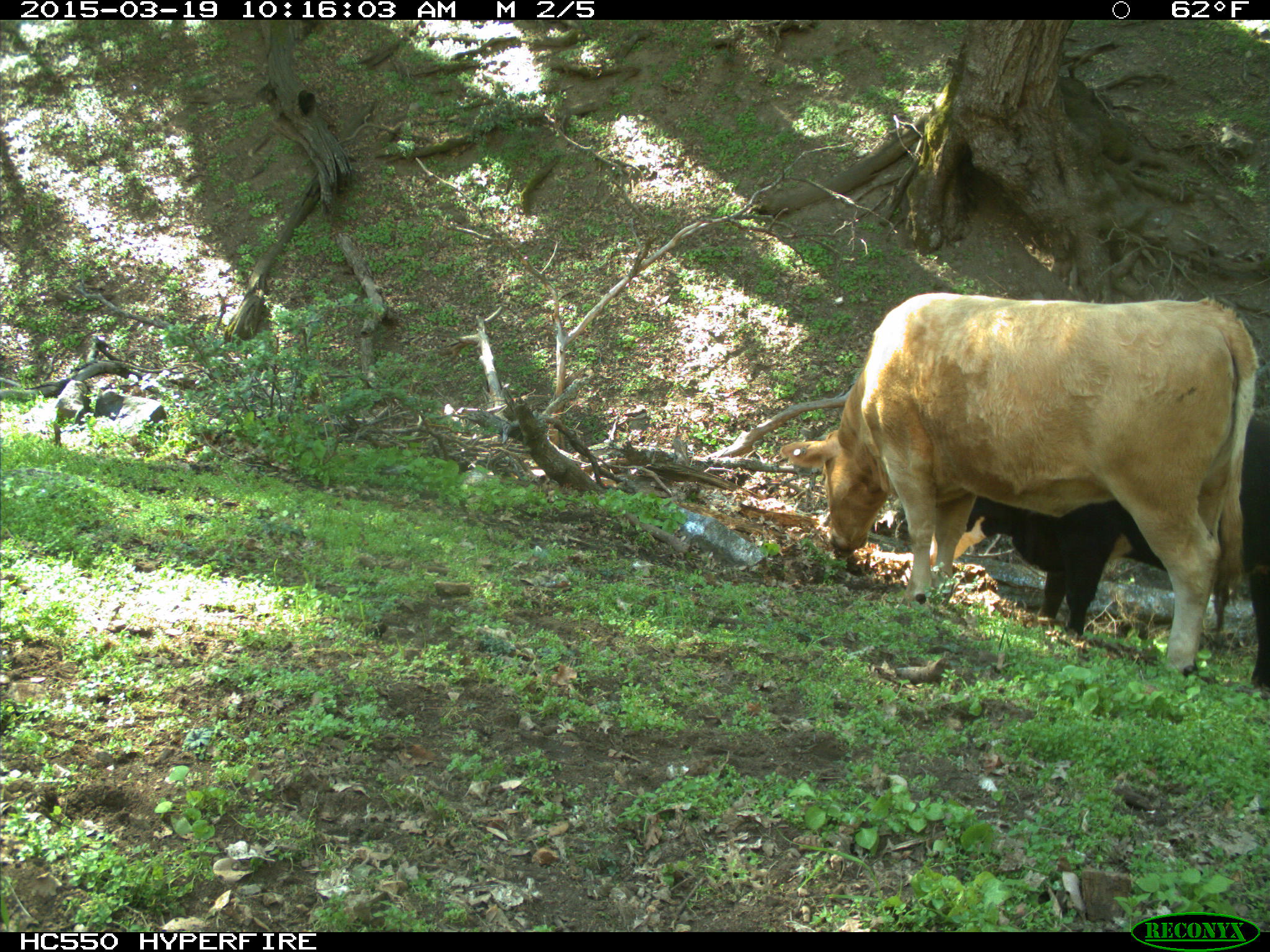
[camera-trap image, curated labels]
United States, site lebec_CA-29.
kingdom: Animalia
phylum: Chordata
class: Mammalia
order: Artiodactyla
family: Bovidae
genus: Bos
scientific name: Bos taurus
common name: domestic cow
Bos taurus (domestic cow).